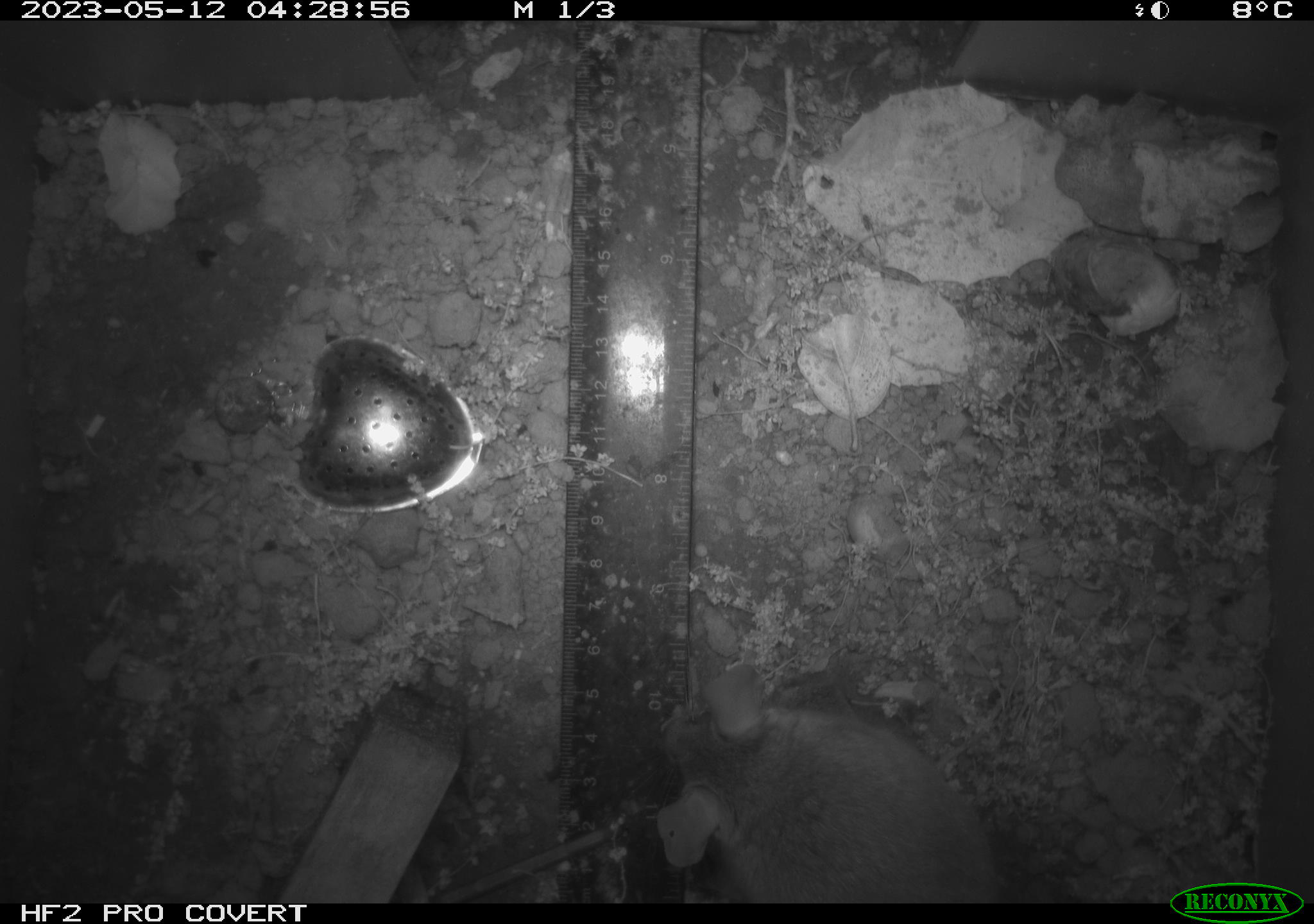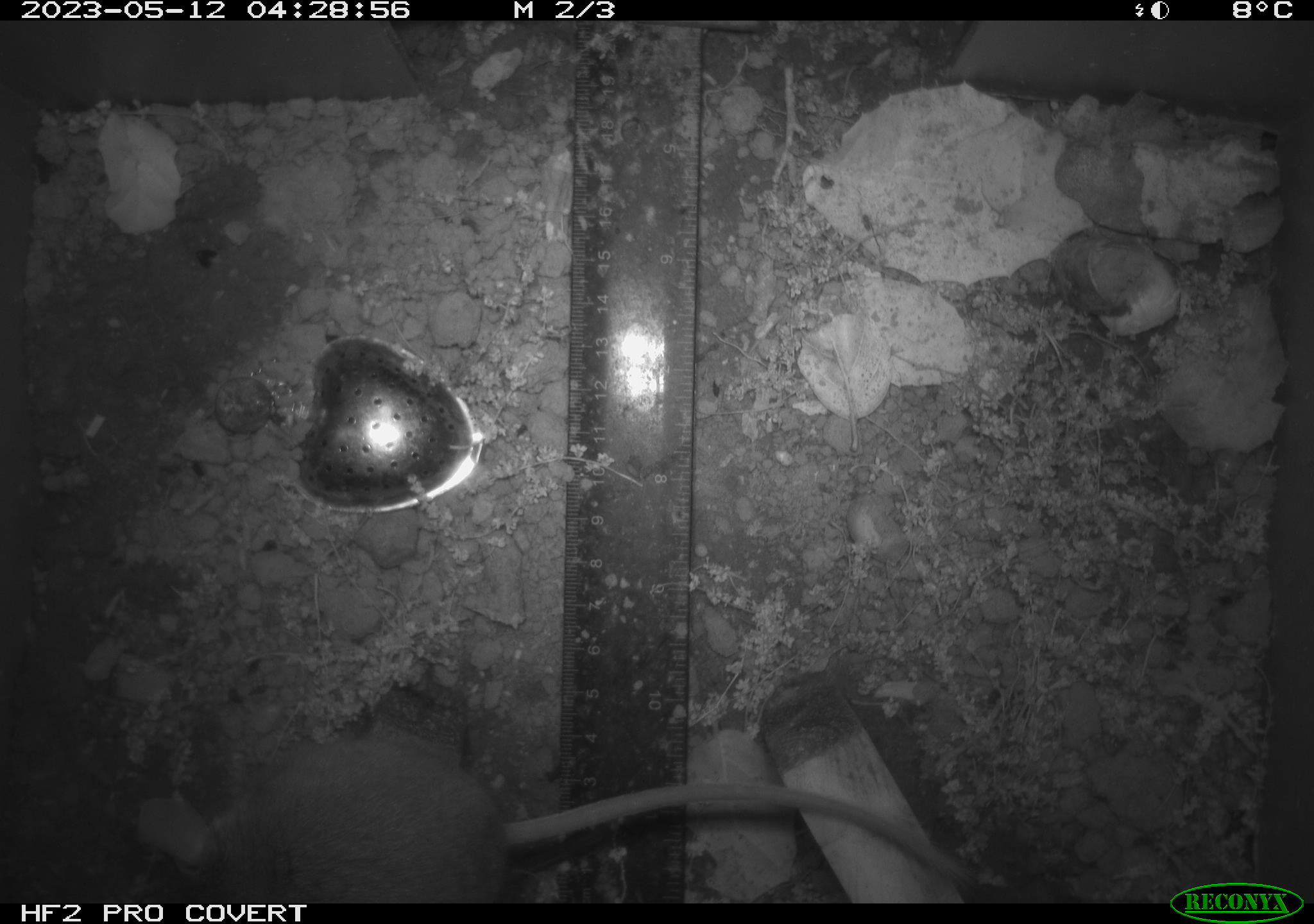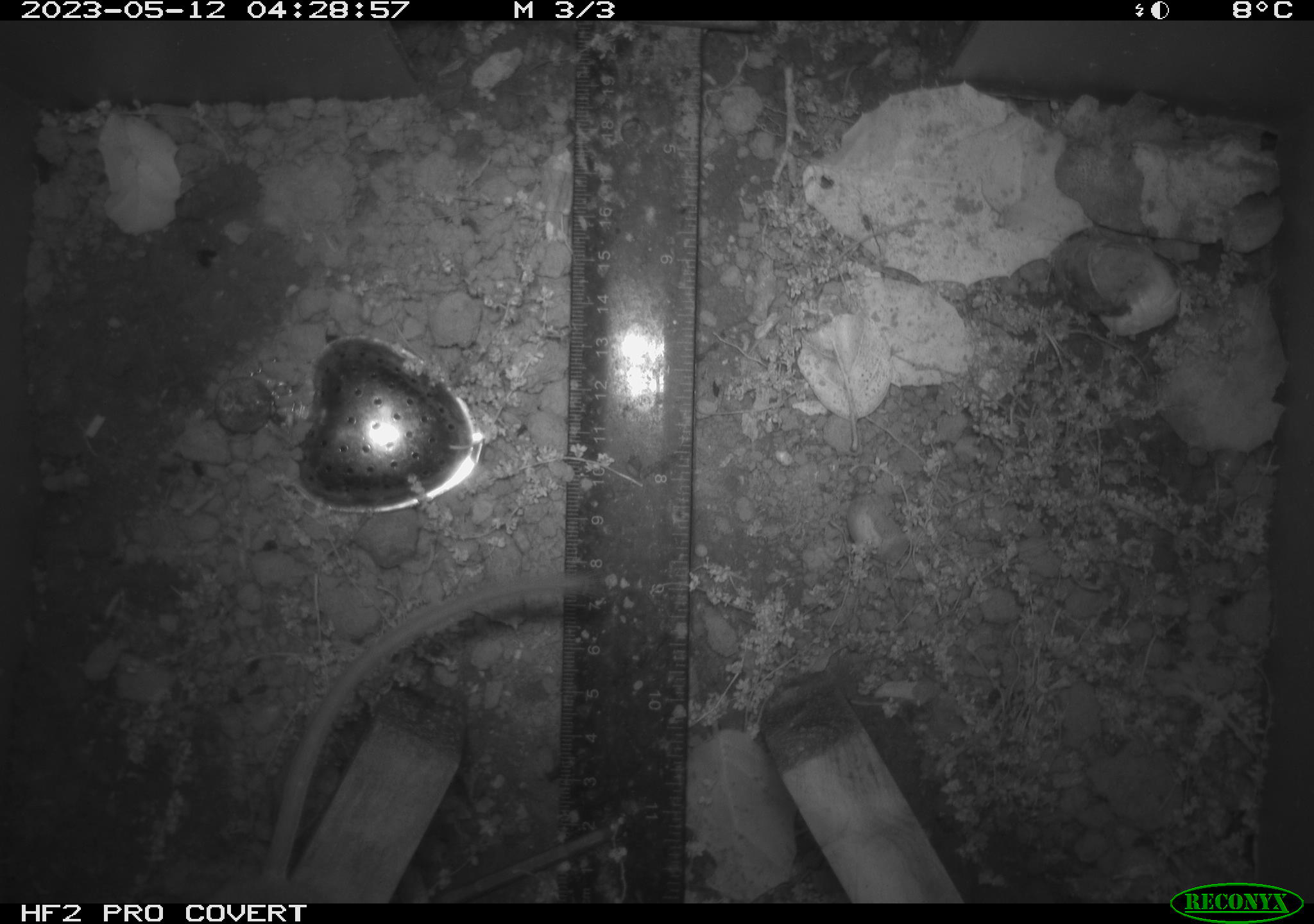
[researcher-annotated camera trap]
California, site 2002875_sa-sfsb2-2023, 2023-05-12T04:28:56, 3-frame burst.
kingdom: Animalia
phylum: Chordata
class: Mammalia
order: Rodentia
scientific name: Rodentia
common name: mouse species